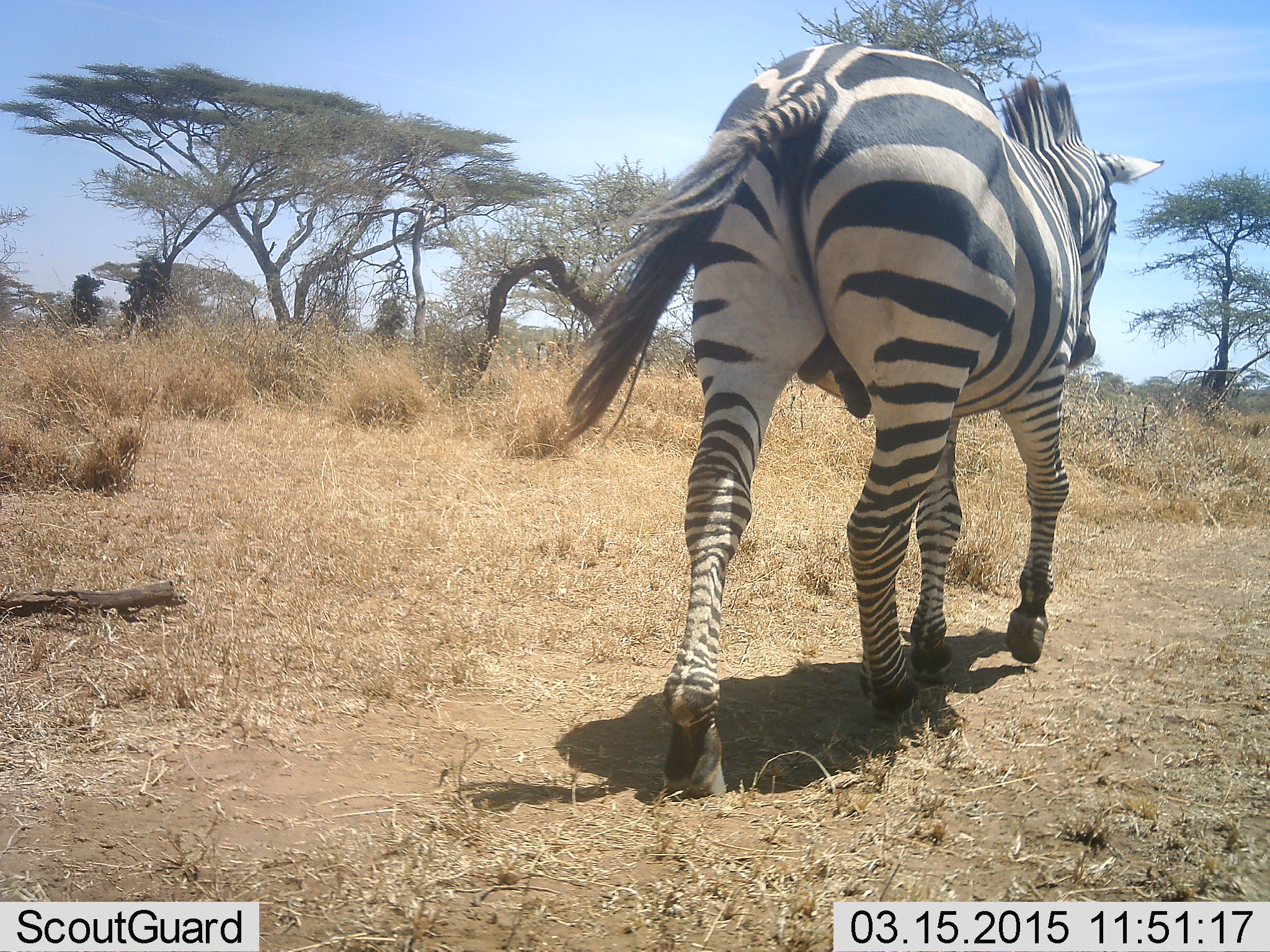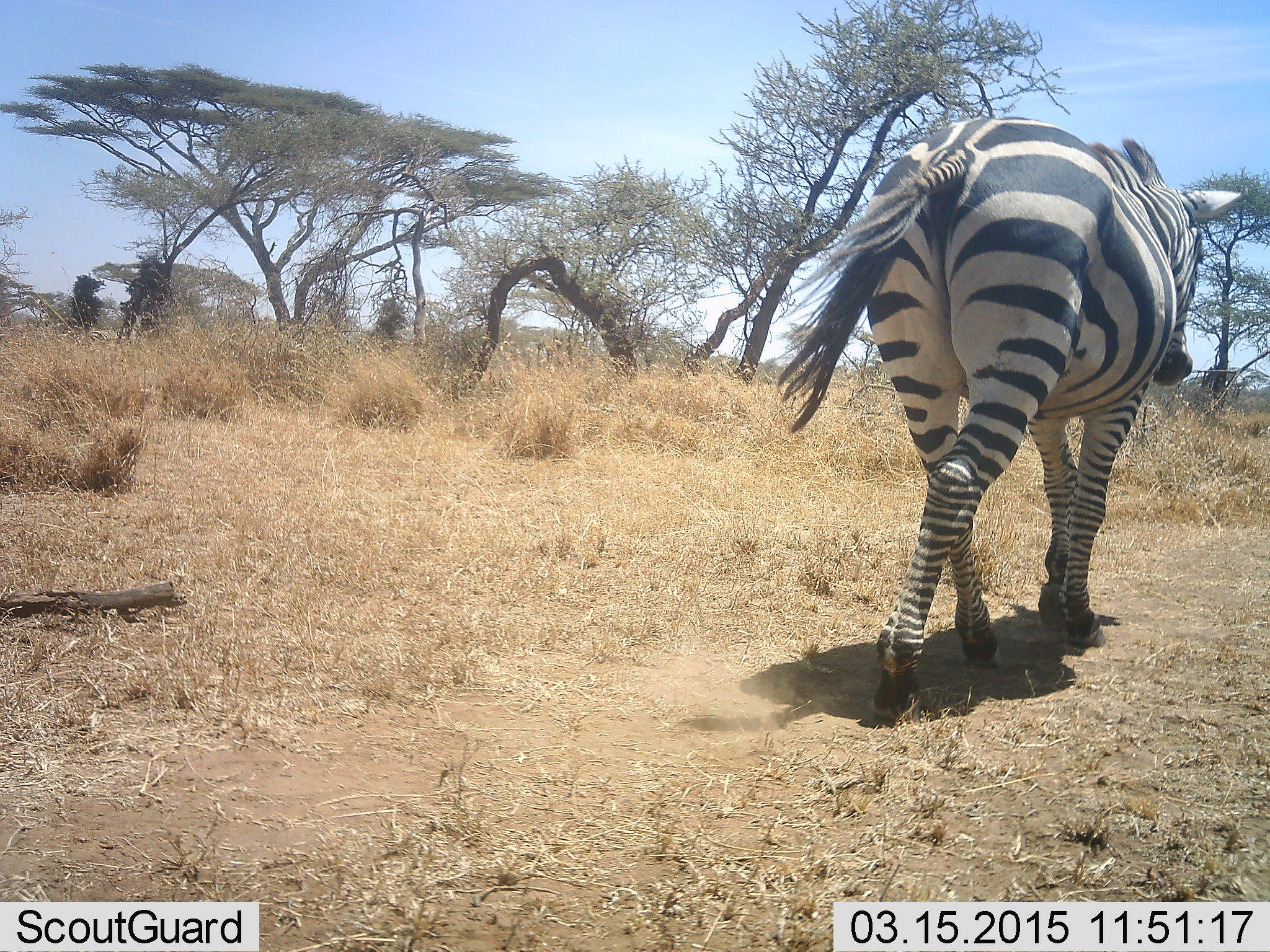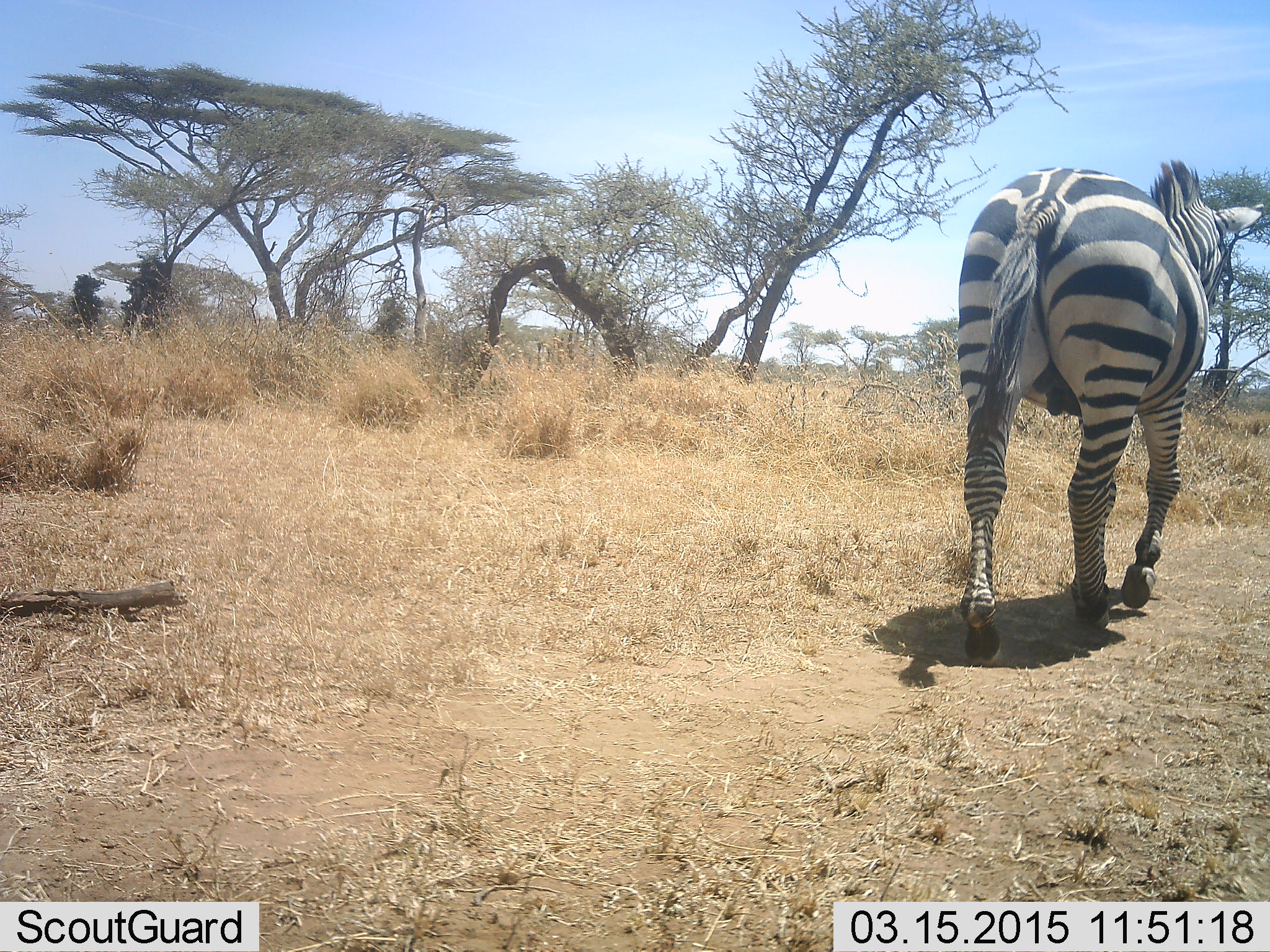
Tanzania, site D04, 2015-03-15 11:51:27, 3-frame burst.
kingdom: Animalia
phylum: Chordata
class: Mammalia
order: Perissodactyla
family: Equidae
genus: Equus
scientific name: Equus quagga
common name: plains zebra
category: zebra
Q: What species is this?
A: Zebra (plains zebra) (Equus quagga).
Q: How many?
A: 1.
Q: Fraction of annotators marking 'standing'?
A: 0%.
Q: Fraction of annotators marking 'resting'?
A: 0%.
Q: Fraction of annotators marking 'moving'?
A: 100%.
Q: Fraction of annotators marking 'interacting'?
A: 0%.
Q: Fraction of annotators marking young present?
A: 0%.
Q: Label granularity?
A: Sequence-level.